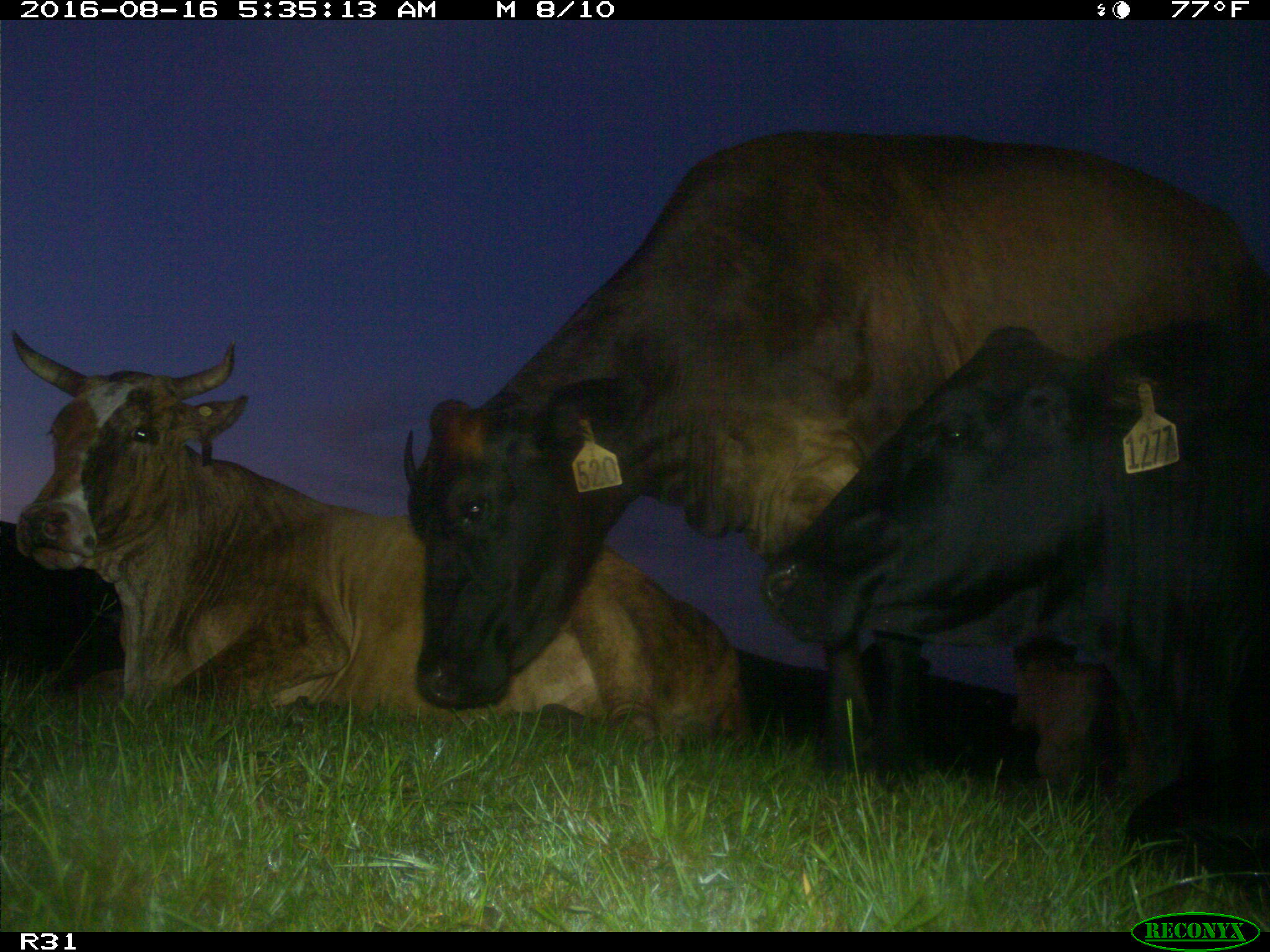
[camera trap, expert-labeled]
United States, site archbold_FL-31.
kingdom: Animalia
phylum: Chordata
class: Mammalia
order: Artiodactyla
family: Bovidae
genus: Bos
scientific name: Bos taurus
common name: domestic cow